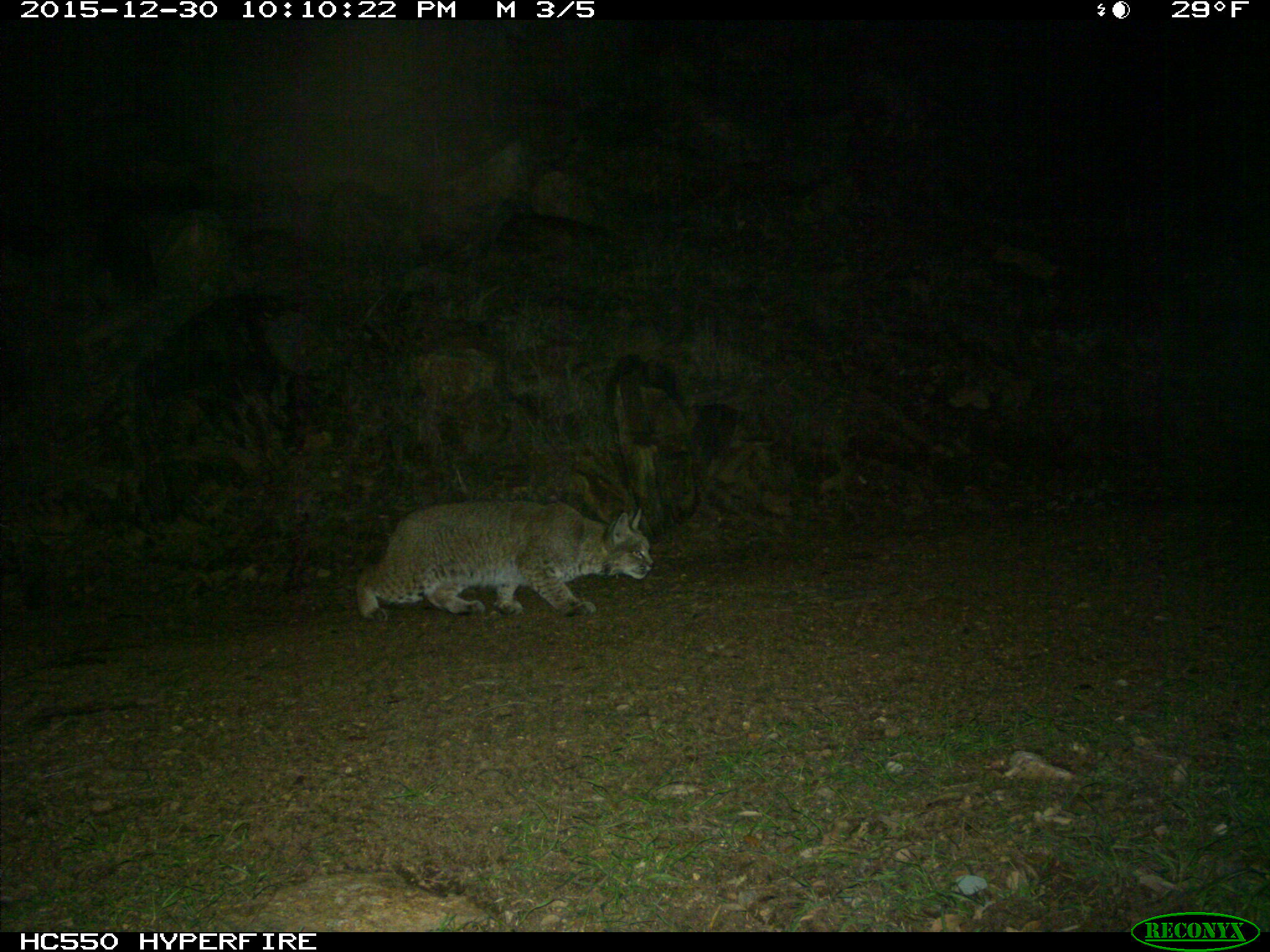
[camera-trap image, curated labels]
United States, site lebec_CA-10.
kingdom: Animalia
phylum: Chordata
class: Mammalia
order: Carnivora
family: Felidae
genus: Lynx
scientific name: Lynx rufus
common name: bobcat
Lynx rufus (bobcat).